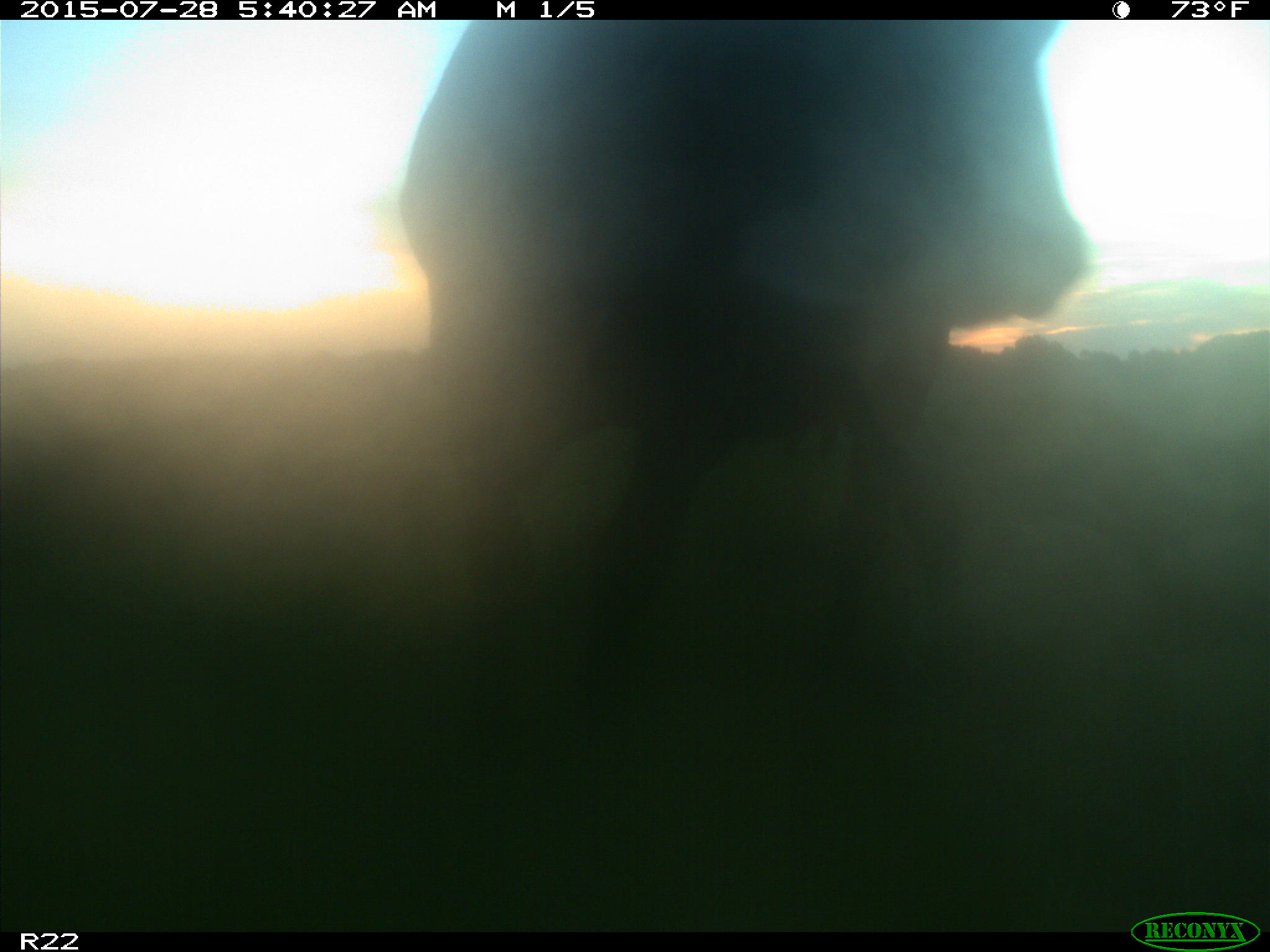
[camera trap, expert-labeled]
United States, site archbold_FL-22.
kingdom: Animalia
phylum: Chordata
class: Mammalia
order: Artiodactyla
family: Bovidae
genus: Bos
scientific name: Bos taurus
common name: domestic cow